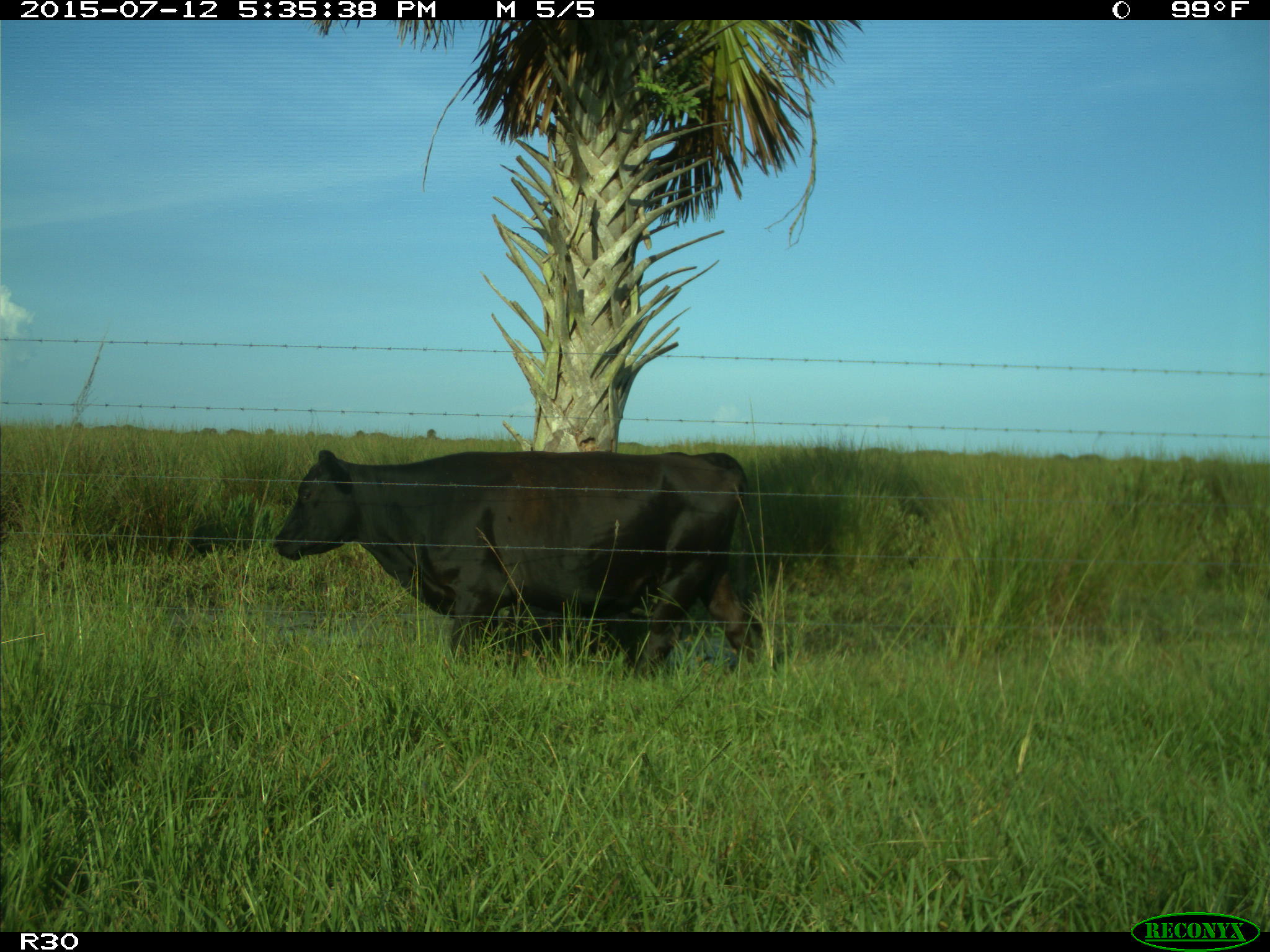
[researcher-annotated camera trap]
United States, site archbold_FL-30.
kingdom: Animalia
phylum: Chordata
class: Mammalia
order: Artiodactyla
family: Bovidae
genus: Bos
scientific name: Bos taurus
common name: domestic cow